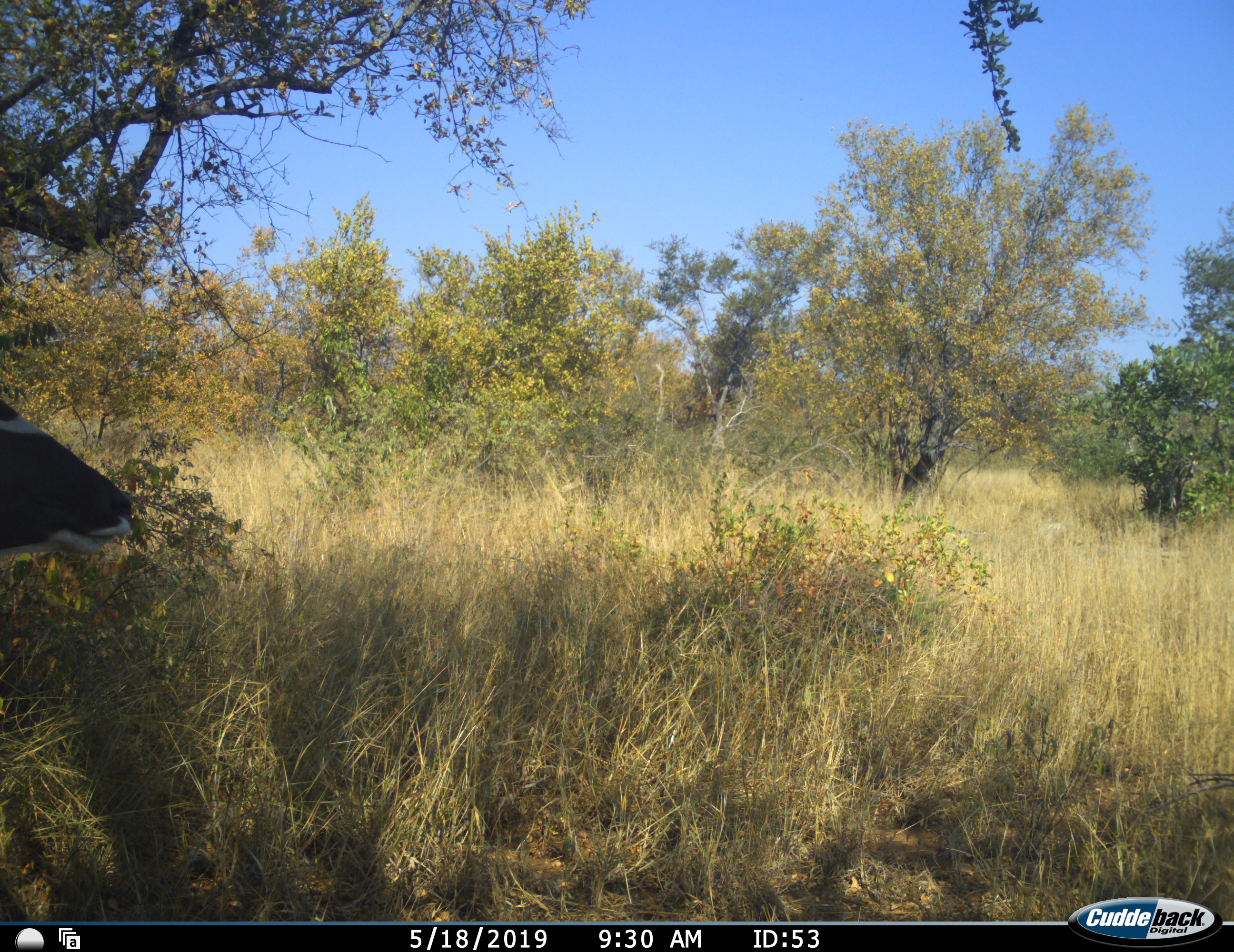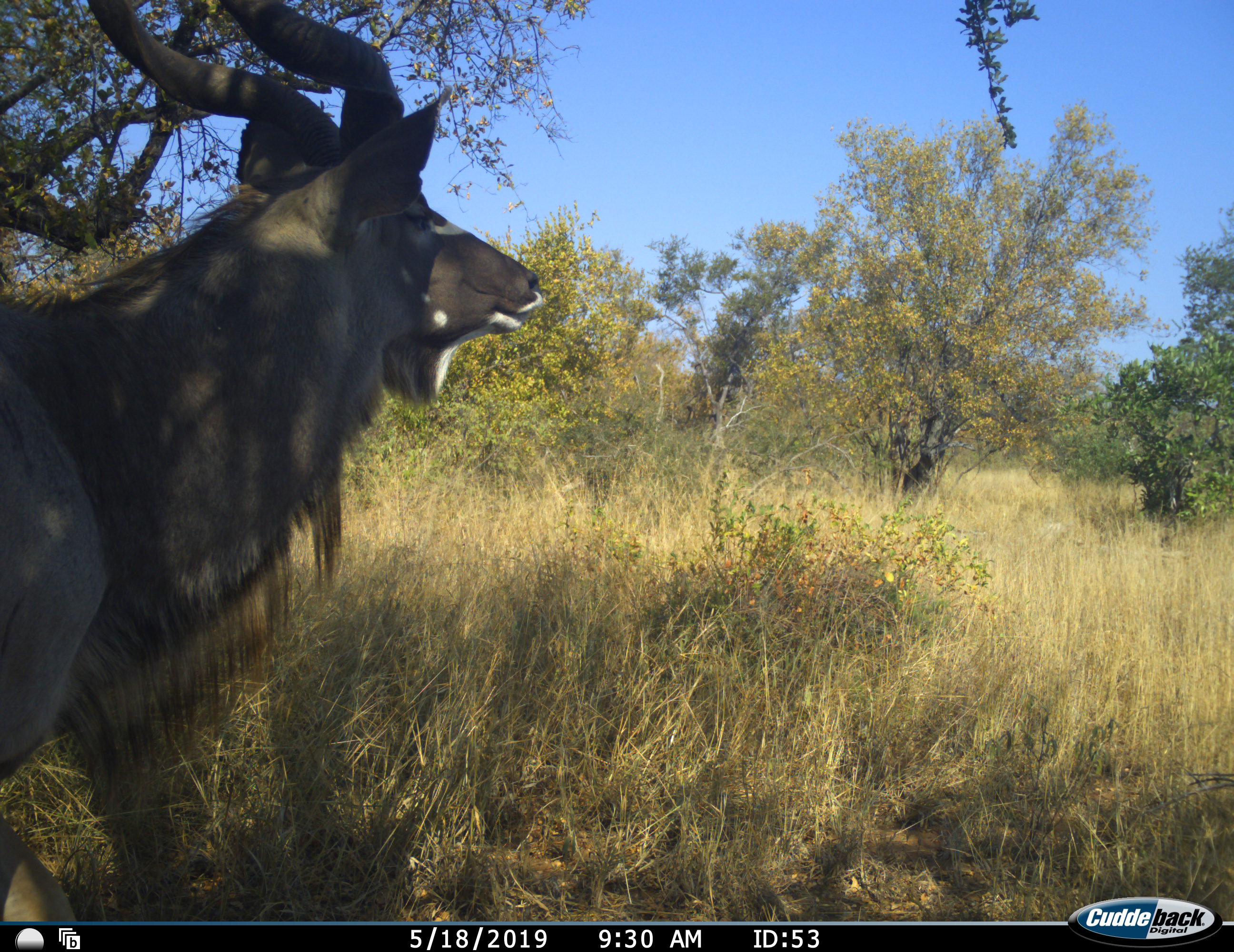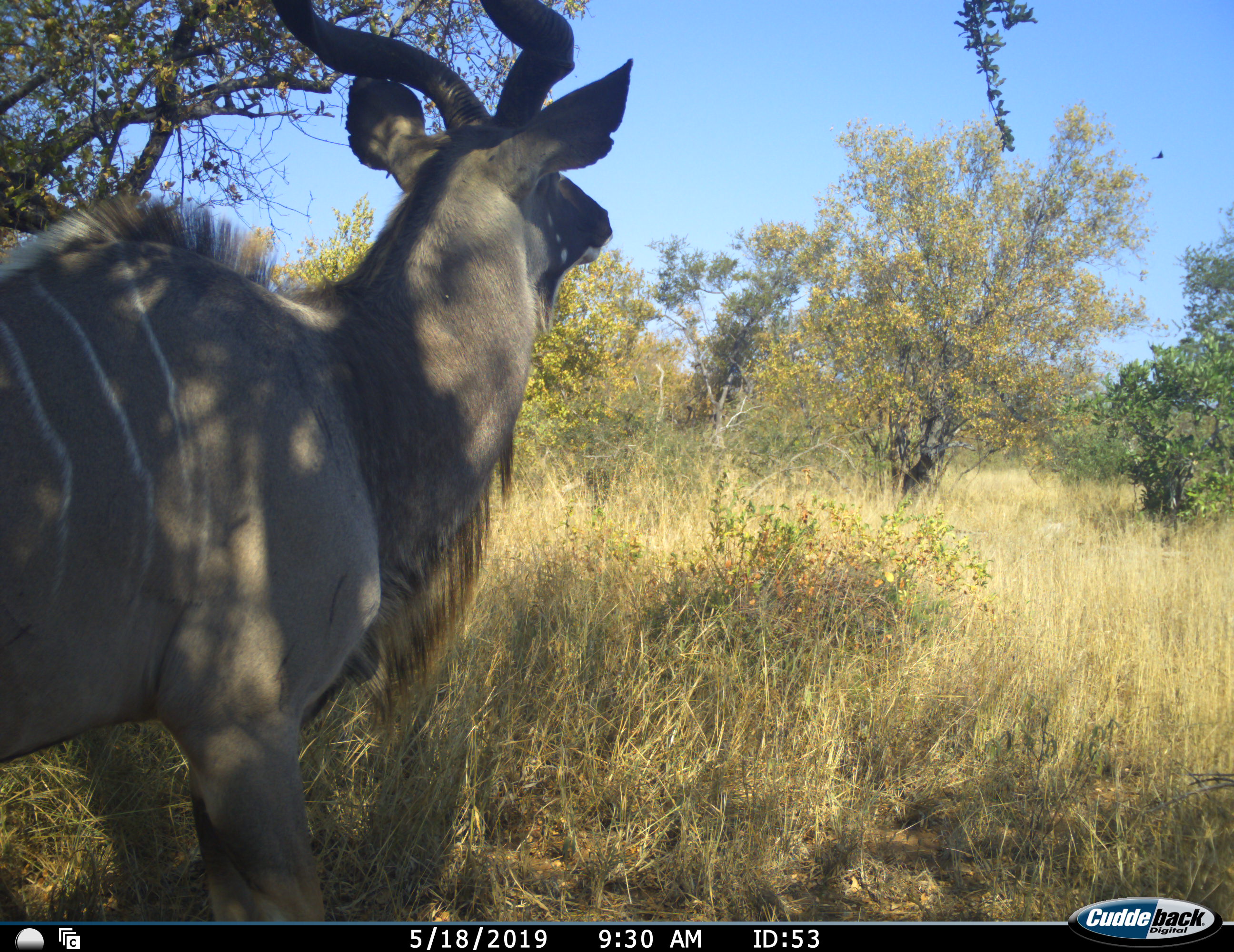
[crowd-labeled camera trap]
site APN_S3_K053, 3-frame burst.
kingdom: Animalia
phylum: Chordata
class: Mammalia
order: Artiodactyla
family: Bovidae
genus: Tragelaphus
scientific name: Tragelaphus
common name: kudu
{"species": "kudu (Tragelaphus)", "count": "1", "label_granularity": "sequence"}